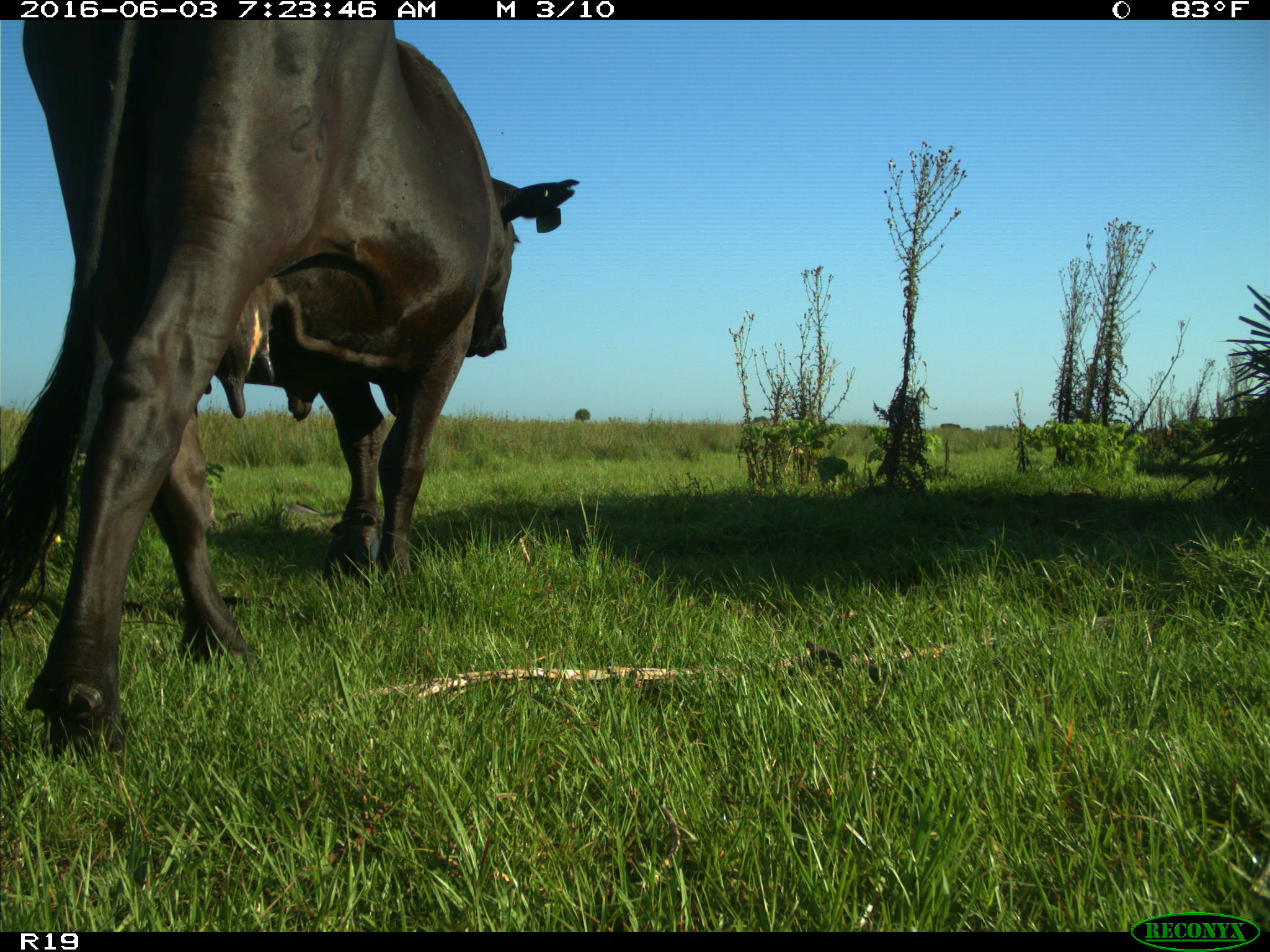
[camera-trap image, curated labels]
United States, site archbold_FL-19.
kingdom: Animalia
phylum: Chordata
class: Mammalia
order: Artiodactyla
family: Bovidae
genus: Bos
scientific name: Bos taurus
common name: domestic cow